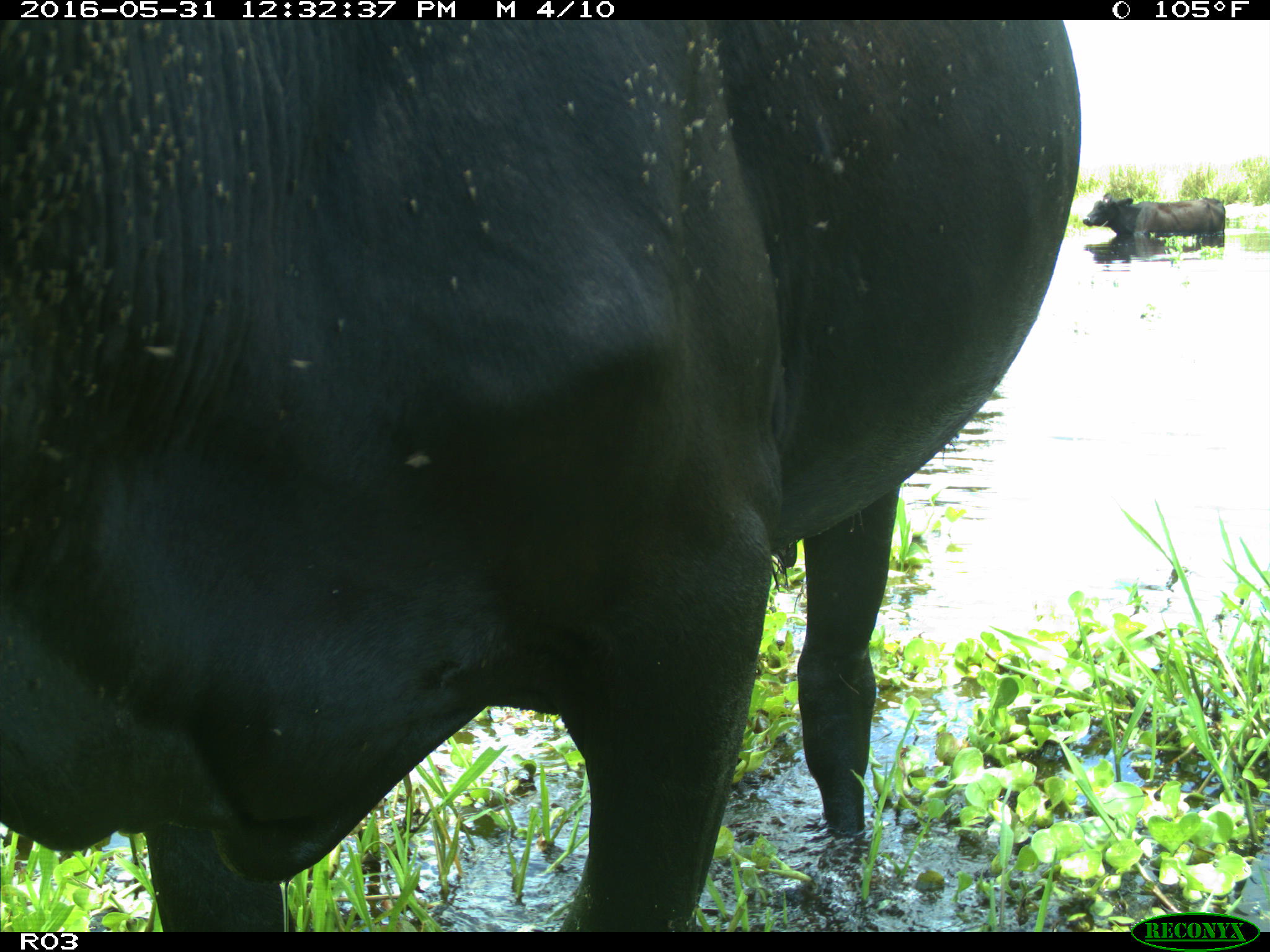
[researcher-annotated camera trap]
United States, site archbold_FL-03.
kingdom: Animalia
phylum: Chordata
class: Mammalia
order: Artiodactyla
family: Bovidae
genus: Bos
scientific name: Bos taurus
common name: domestic cow